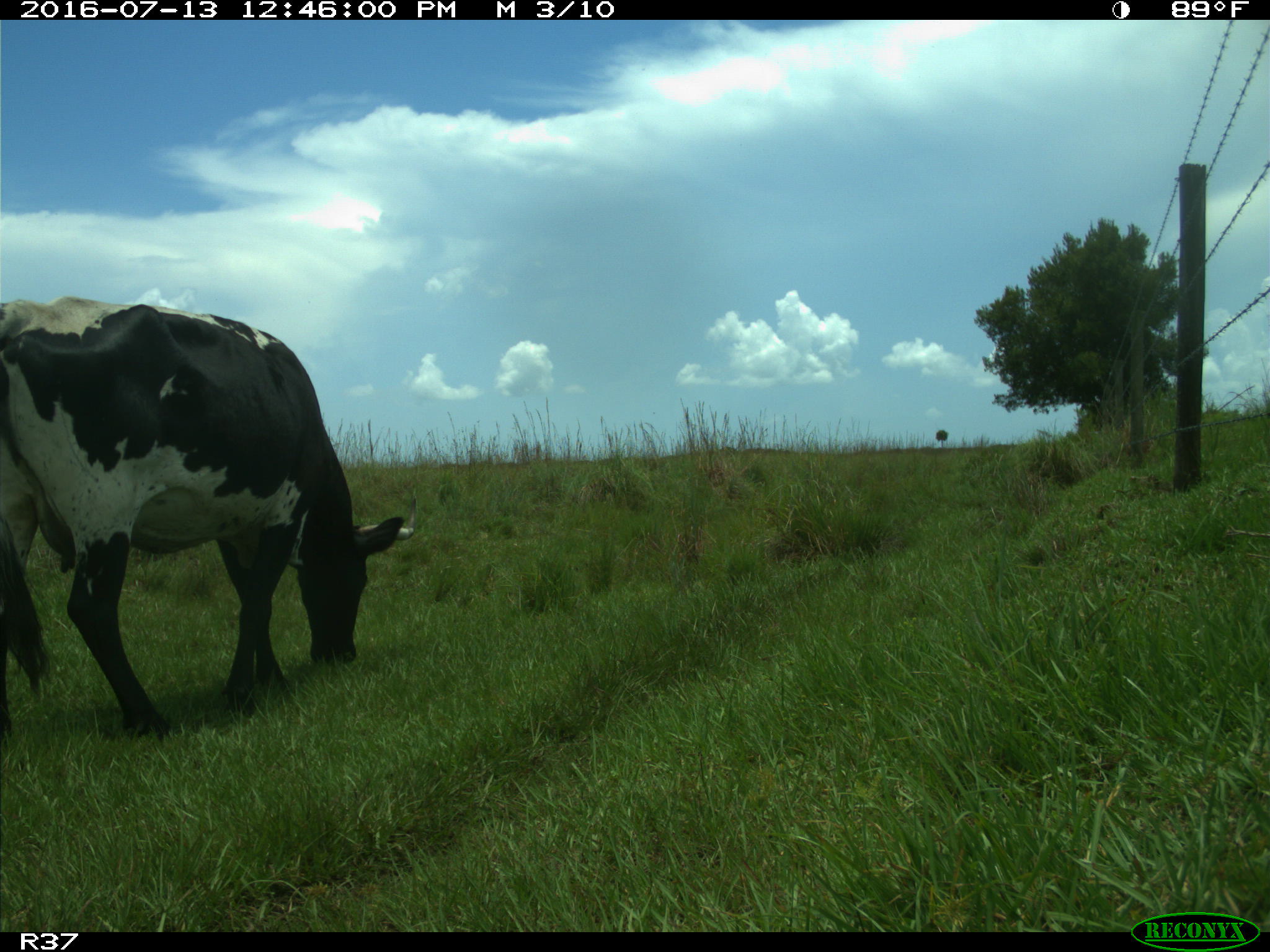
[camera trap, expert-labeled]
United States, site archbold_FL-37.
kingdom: Animalia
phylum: Chordata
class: Mammalia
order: Artiodactyla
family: Bovidae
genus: Bos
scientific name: Bos taurus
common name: domestic cow